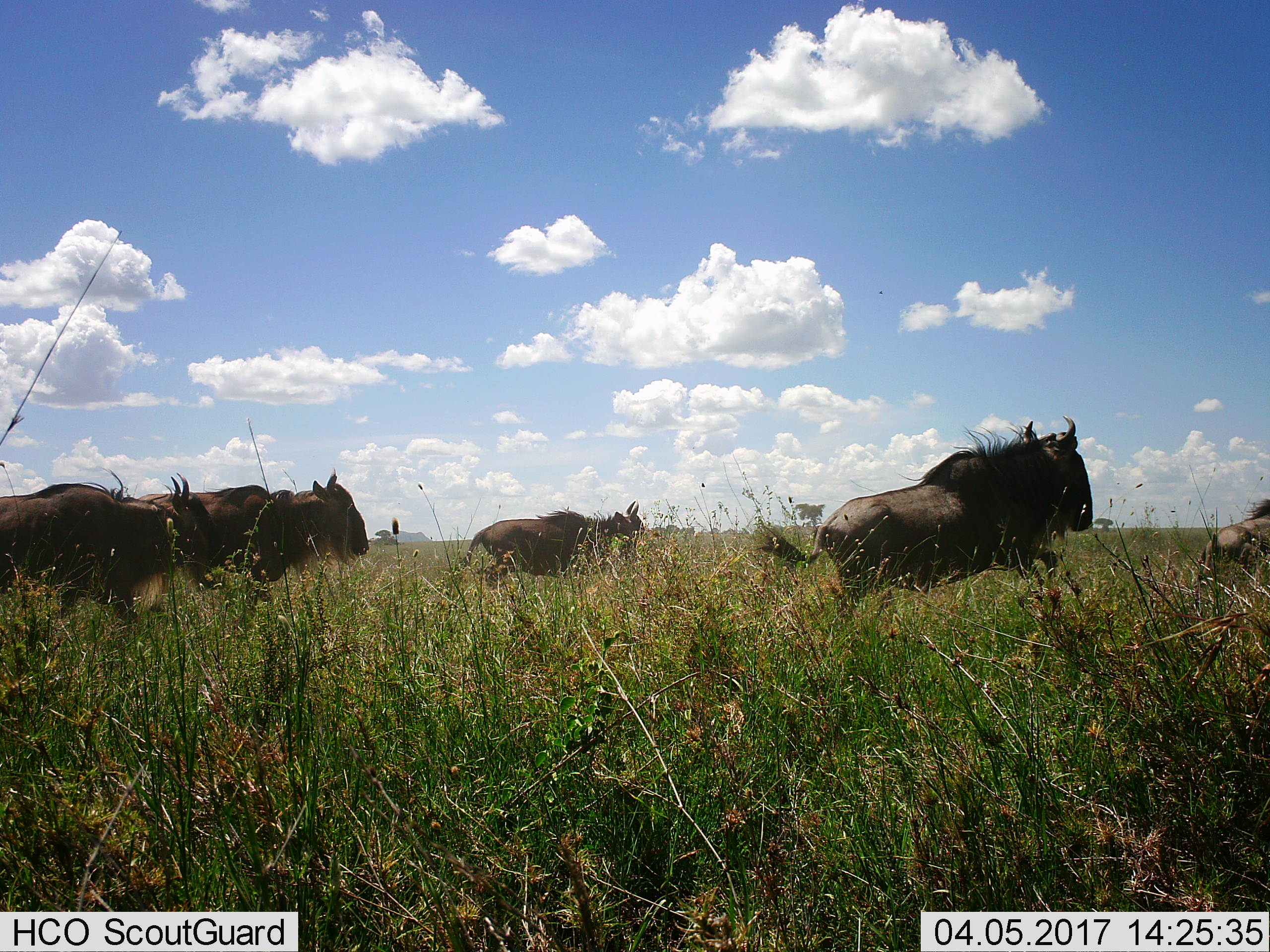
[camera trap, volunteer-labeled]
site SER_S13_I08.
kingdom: Animalia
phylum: Chordata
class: Mammalia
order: Artiodactyla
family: Bovidae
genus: Connochaetes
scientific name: Connochaetes taurinus taurinus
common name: blue wildebeest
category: wildebeestblue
Wildebeestblue (blue wildebeest) (Connochaetes taurinus taurinus), count 6. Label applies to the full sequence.